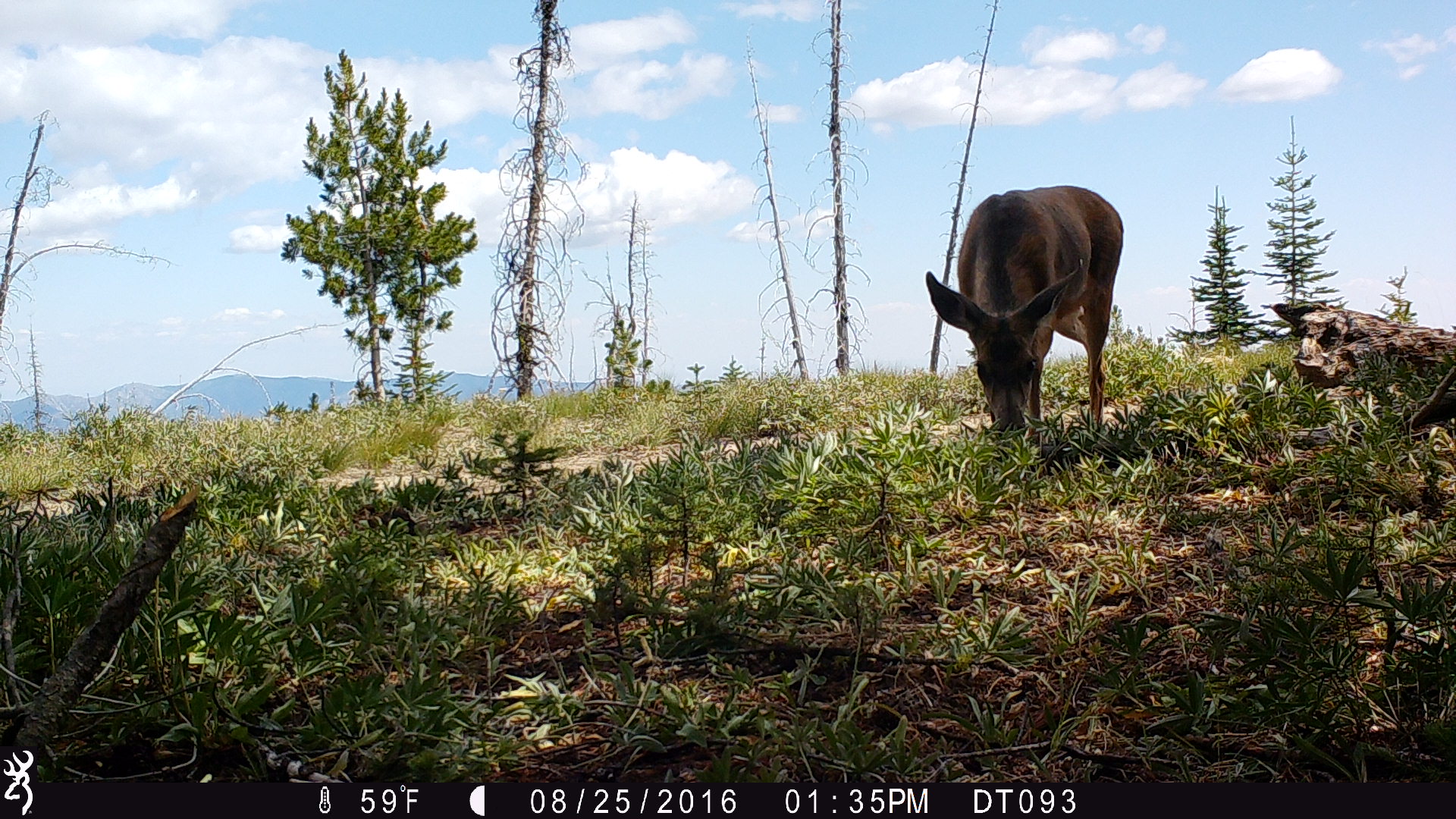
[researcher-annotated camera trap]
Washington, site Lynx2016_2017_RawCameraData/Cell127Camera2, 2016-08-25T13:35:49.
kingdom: Animalia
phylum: Chordata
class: Mammalia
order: Artiodactyla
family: Cervidae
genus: Odocoileus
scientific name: Odocoileus hemionus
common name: mule deer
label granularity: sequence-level